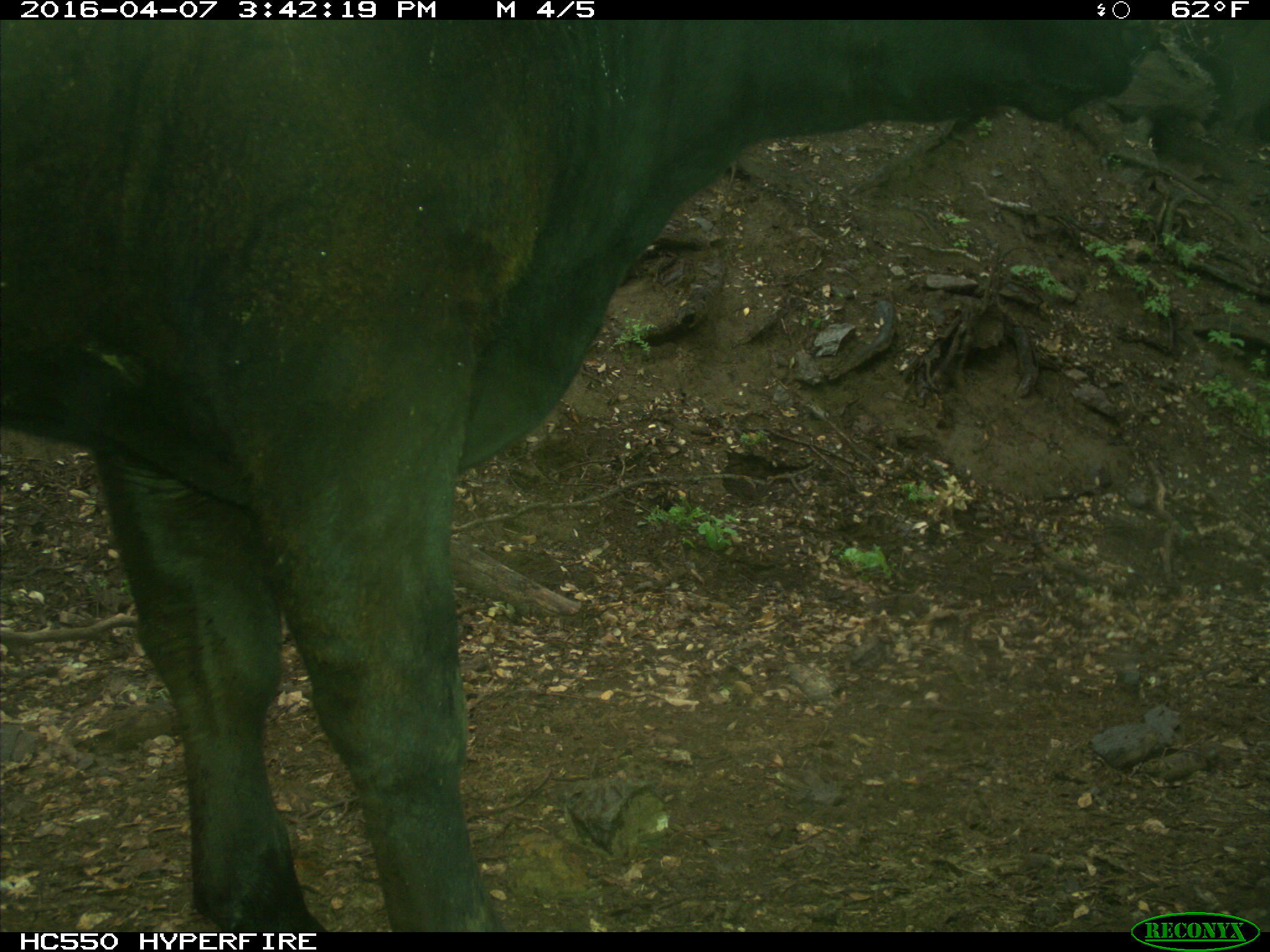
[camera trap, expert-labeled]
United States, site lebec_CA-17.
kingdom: Animalia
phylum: Chordata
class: Mammalia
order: Artiodactyla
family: Bovidae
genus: Bos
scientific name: Bos taurus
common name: domestic cow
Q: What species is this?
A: Bos taurus (domestic cow).